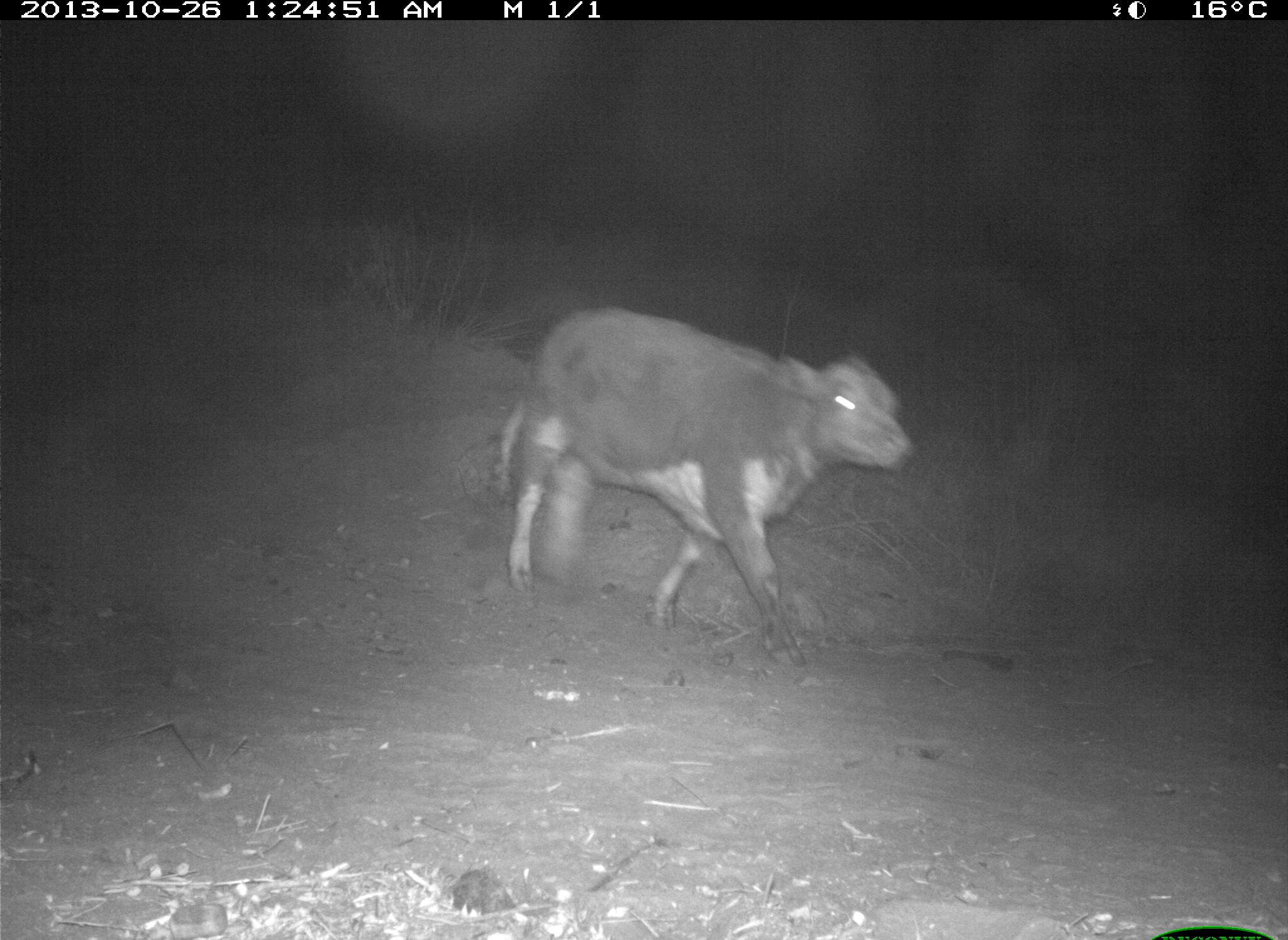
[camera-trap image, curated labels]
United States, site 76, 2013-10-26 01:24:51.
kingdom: Animalia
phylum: Chordata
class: Mammalia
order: Artiodactyla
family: Bovidae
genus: Bos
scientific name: Bos taurus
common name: cow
Cow (Bos taurus).